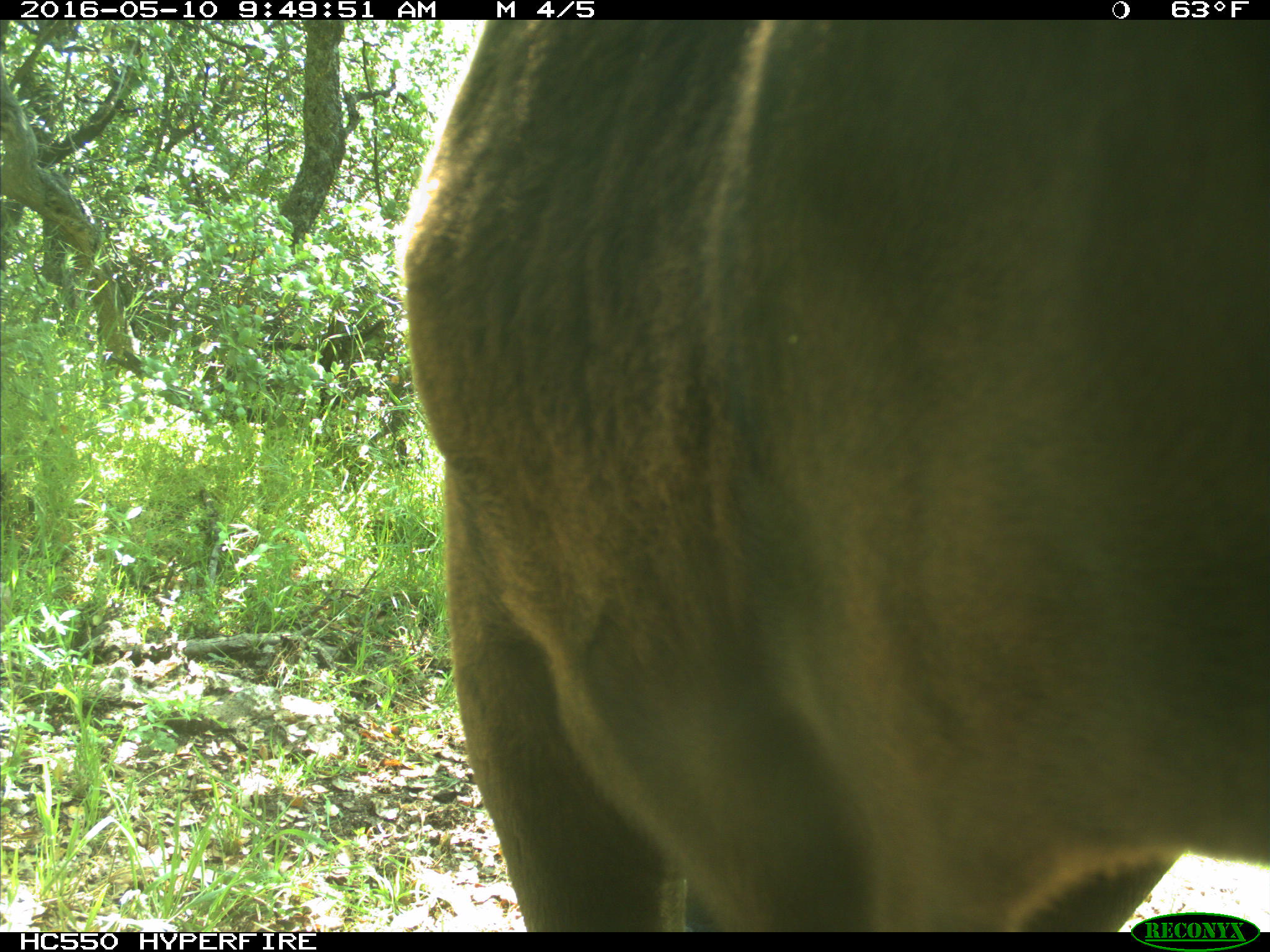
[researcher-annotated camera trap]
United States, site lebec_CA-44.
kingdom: Animalia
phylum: Chordata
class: Mammalia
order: Artiodactyla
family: Bovidae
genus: Bos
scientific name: Bos taurus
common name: domestic cow